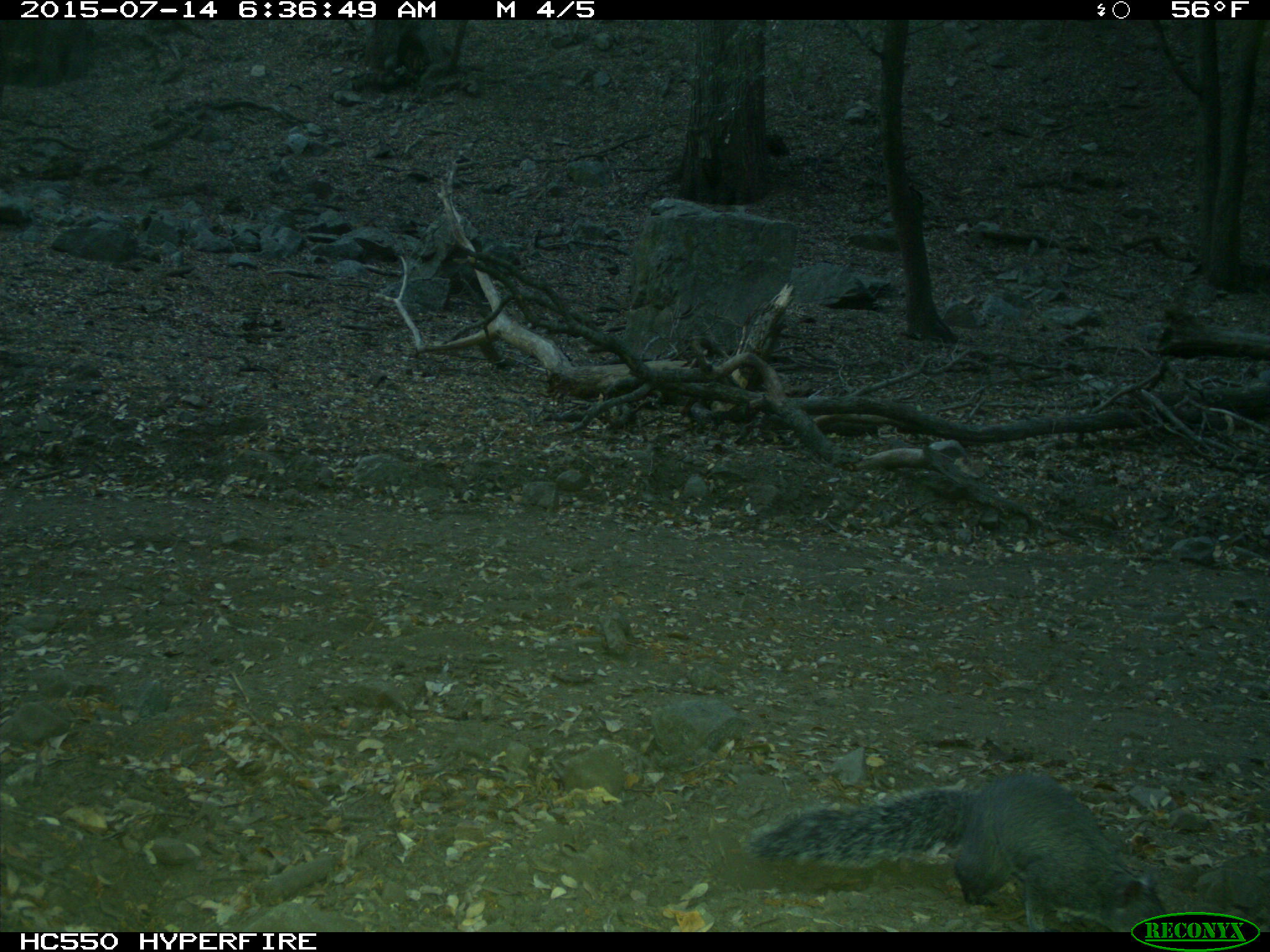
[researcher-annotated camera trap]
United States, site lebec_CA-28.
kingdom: Animalia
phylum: Chordata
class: Mammalia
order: Rodentia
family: Sciuridae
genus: Sciurus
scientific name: Sciurus carolinensis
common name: eastern gray squirrel